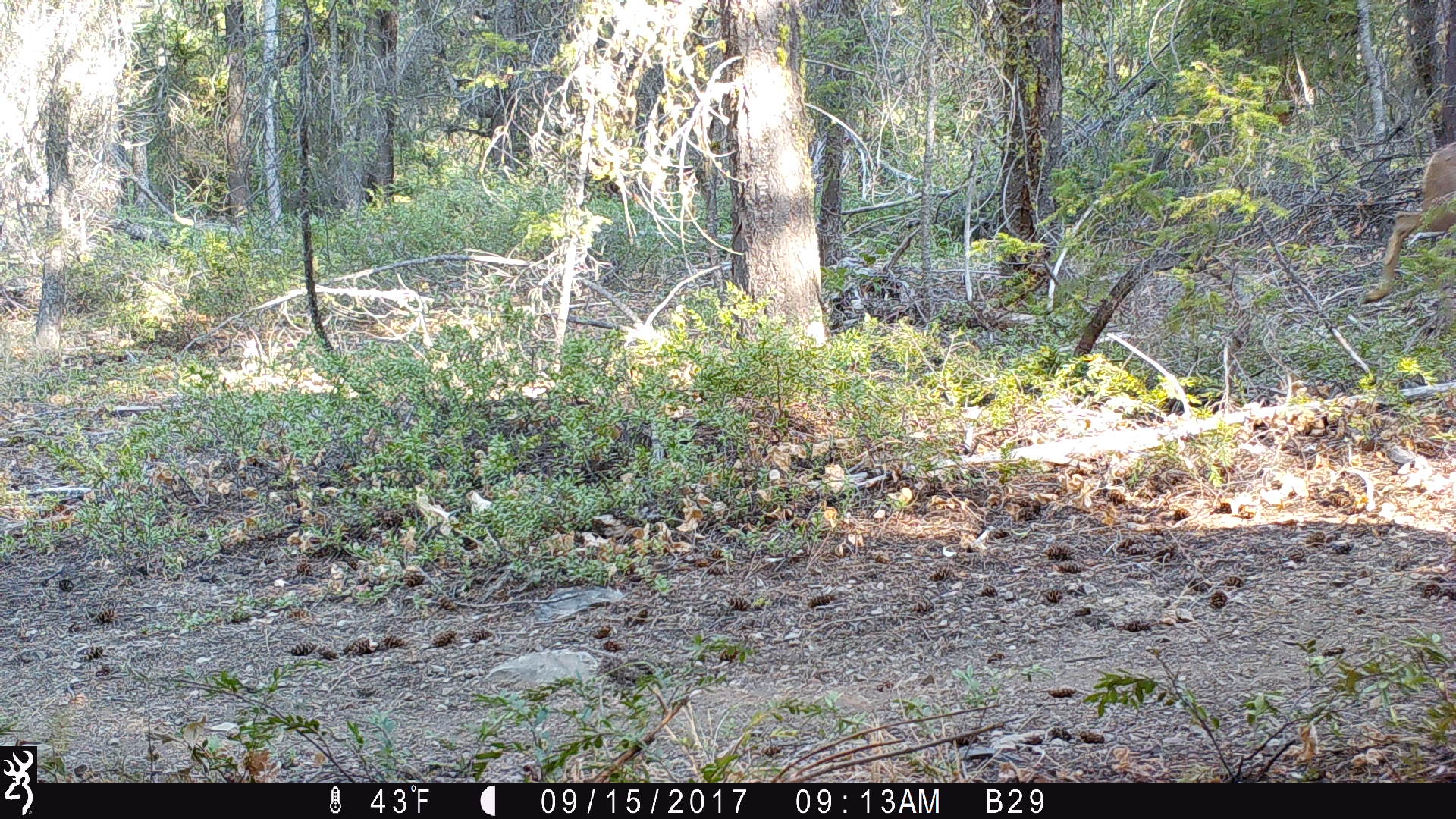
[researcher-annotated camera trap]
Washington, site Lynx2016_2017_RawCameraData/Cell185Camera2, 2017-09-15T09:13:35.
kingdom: Animalia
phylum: Chordata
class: Mammalia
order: Artiodactyla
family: Cervidae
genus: Odocoileus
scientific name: Odocoileus hemionus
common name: mule deer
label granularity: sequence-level